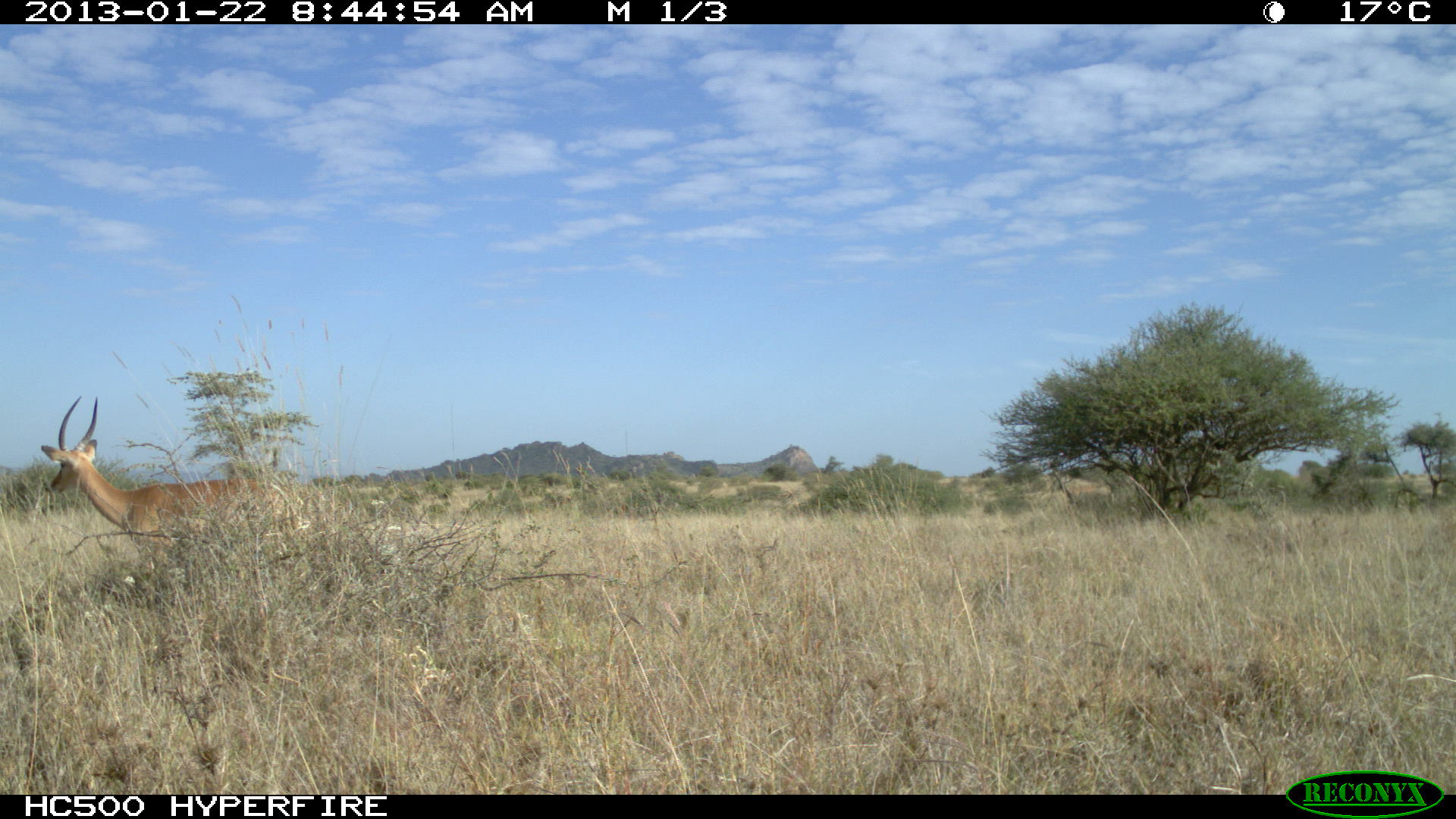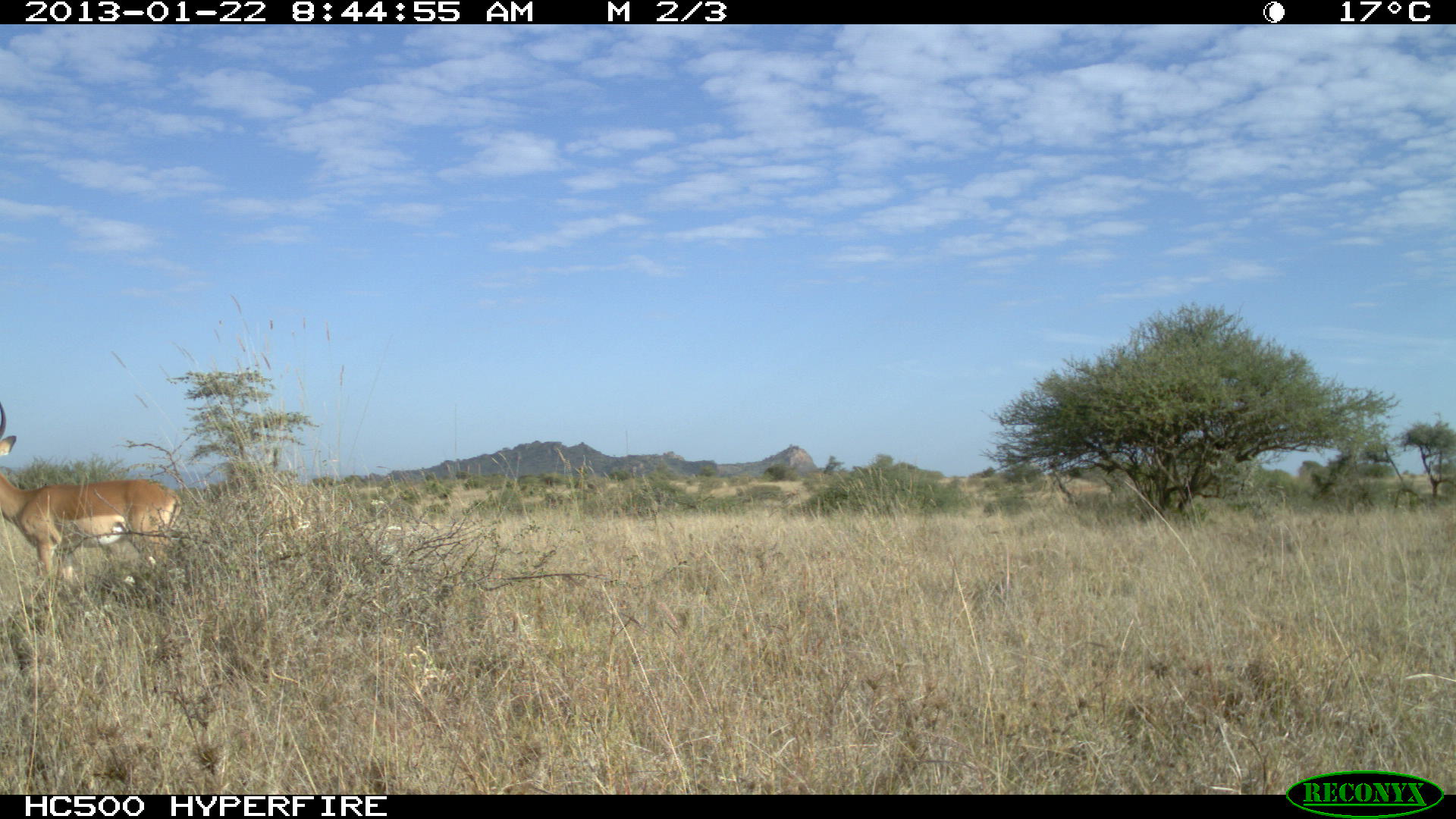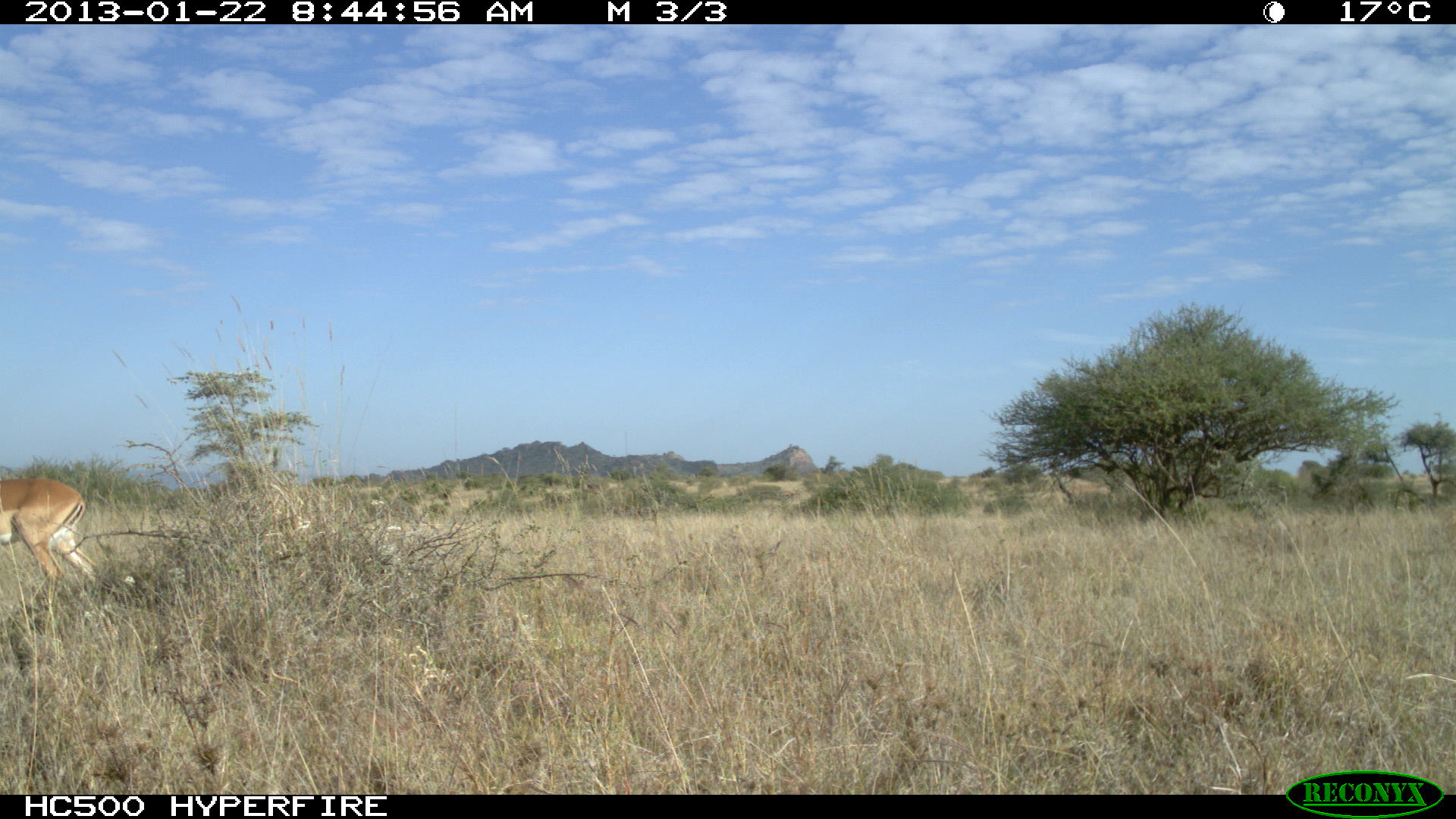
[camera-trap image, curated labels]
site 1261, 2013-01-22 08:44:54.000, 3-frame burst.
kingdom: Animalia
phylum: Chordata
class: Mammalia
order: Artiodactyla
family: Bovidae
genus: Aepyceros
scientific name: Aepyceros melampus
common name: impala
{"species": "Aepyceros melampus (impala)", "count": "1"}